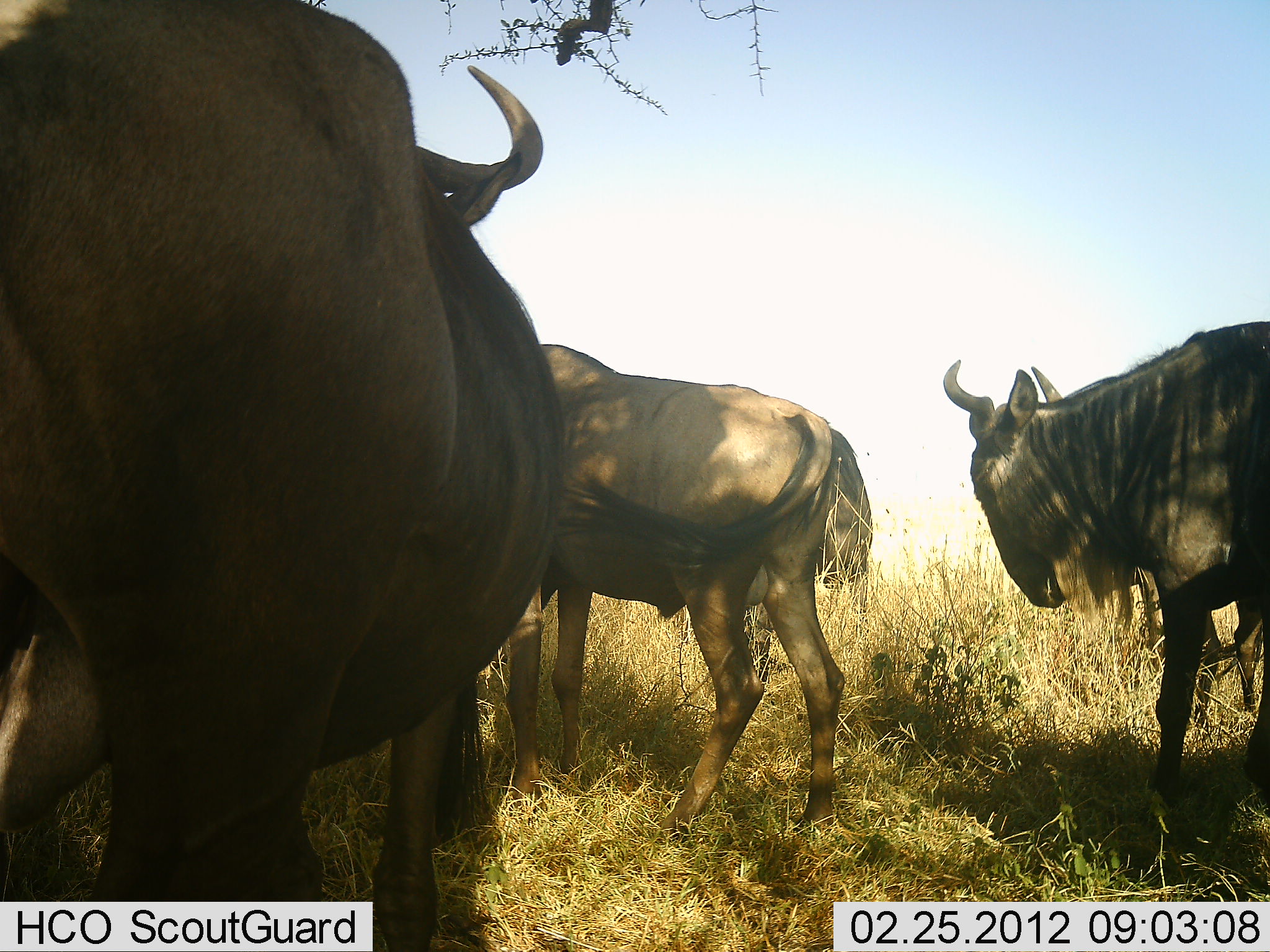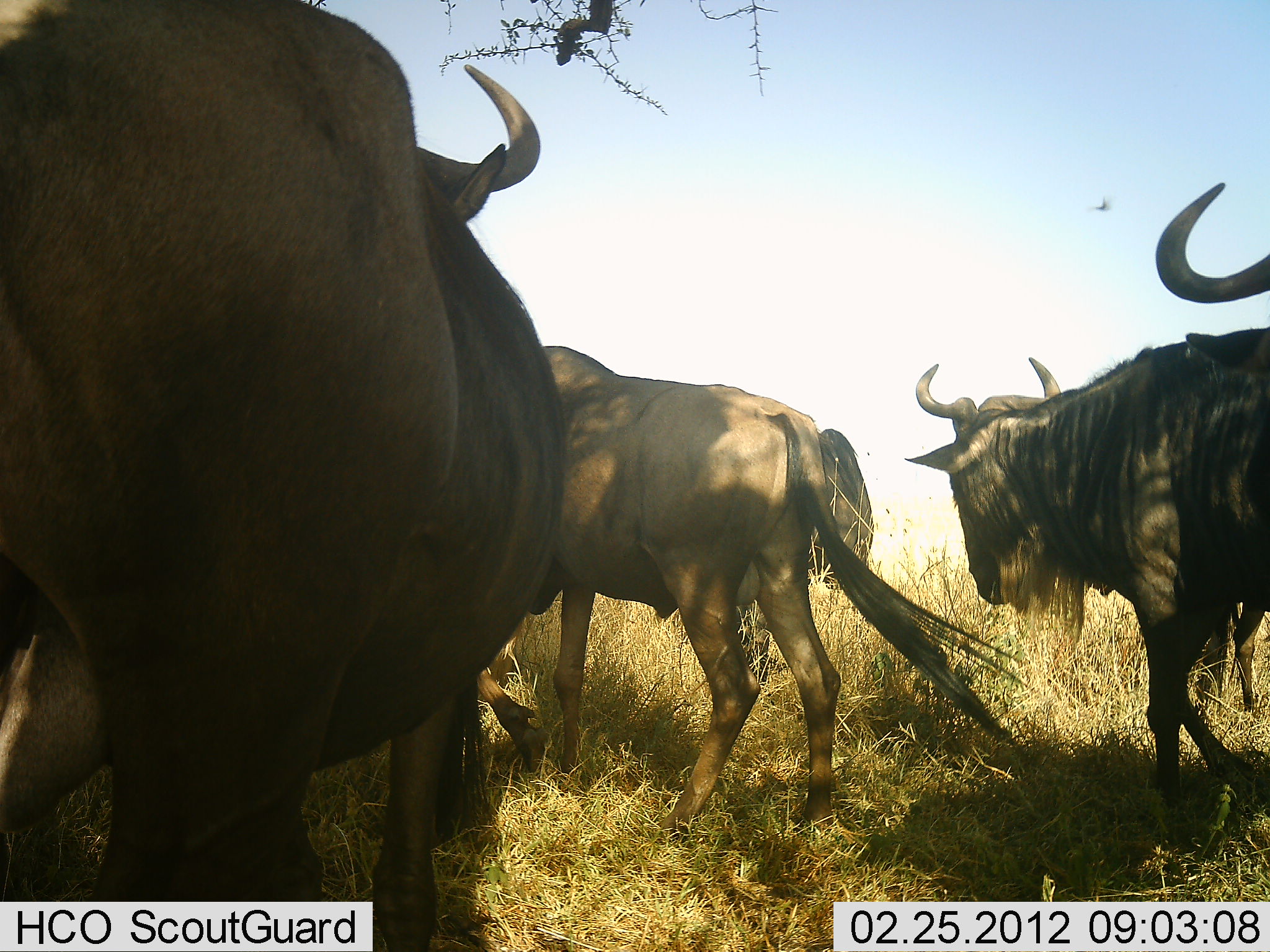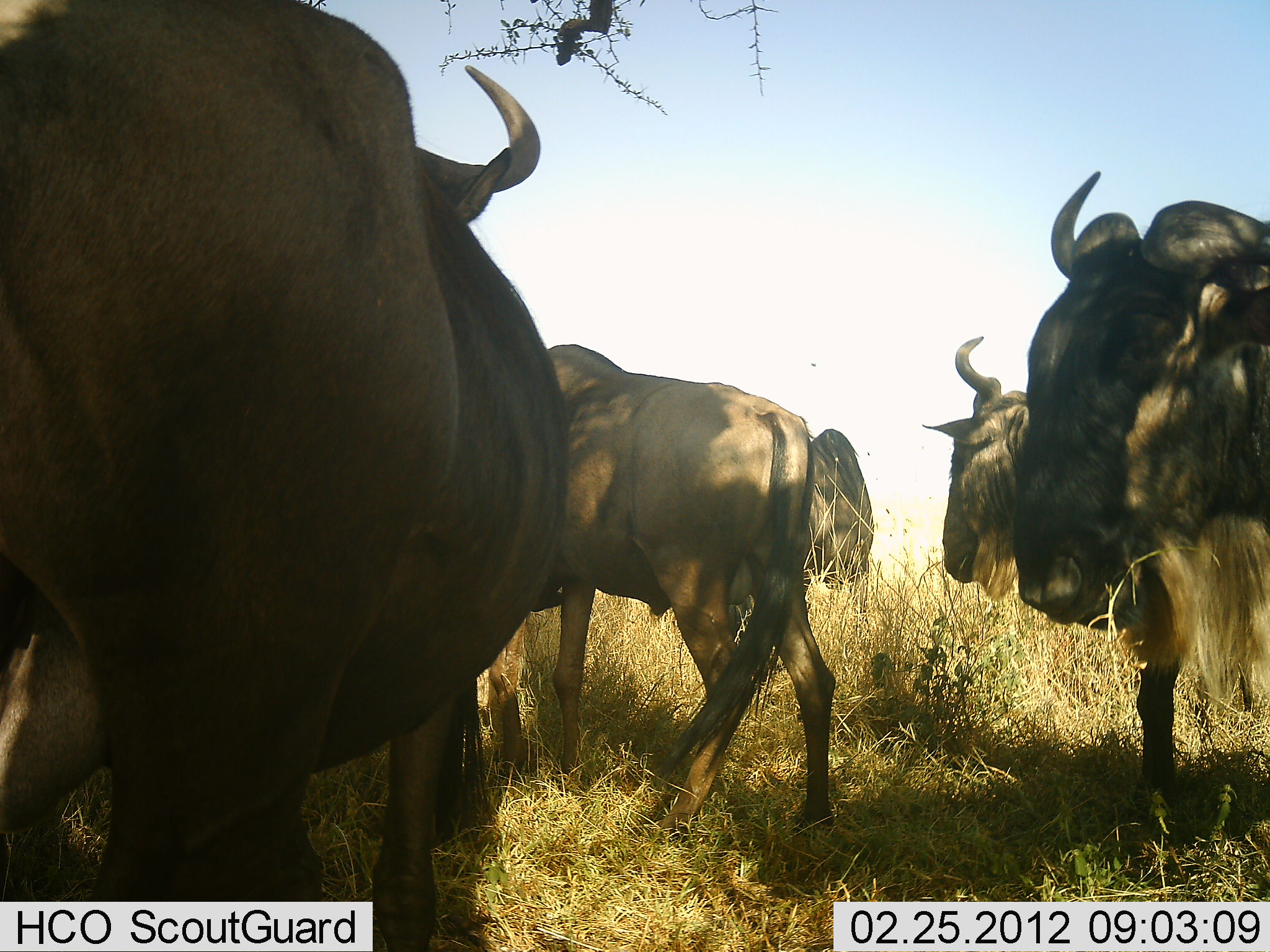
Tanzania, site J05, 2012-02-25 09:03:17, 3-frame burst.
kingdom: Animalia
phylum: Chordata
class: Mammalia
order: Artiodactyla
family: Bovidae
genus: Connochaetes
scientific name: Connochaetes taurinus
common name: blue wildebeest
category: wildebeest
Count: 5.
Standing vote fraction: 83%.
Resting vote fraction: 8%.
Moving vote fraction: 54%.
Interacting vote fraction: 0%.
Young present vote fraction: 4%.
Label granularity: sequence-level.